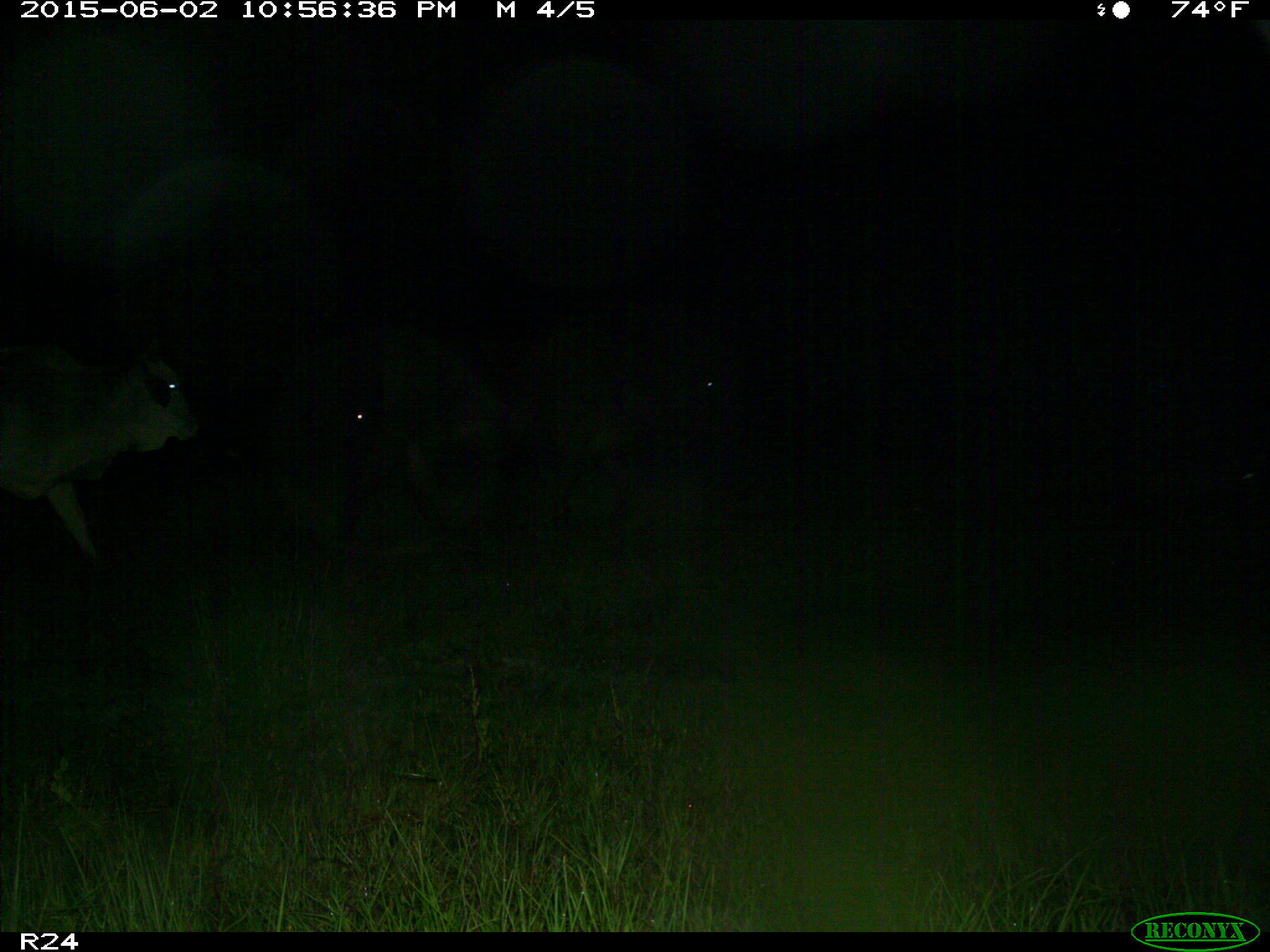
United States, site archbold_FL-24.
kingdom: Animalia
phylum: Chordata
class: Mammalia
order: Artiodactyla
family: Bovidae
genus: Bos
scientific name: Bos taurus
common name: domestic cow